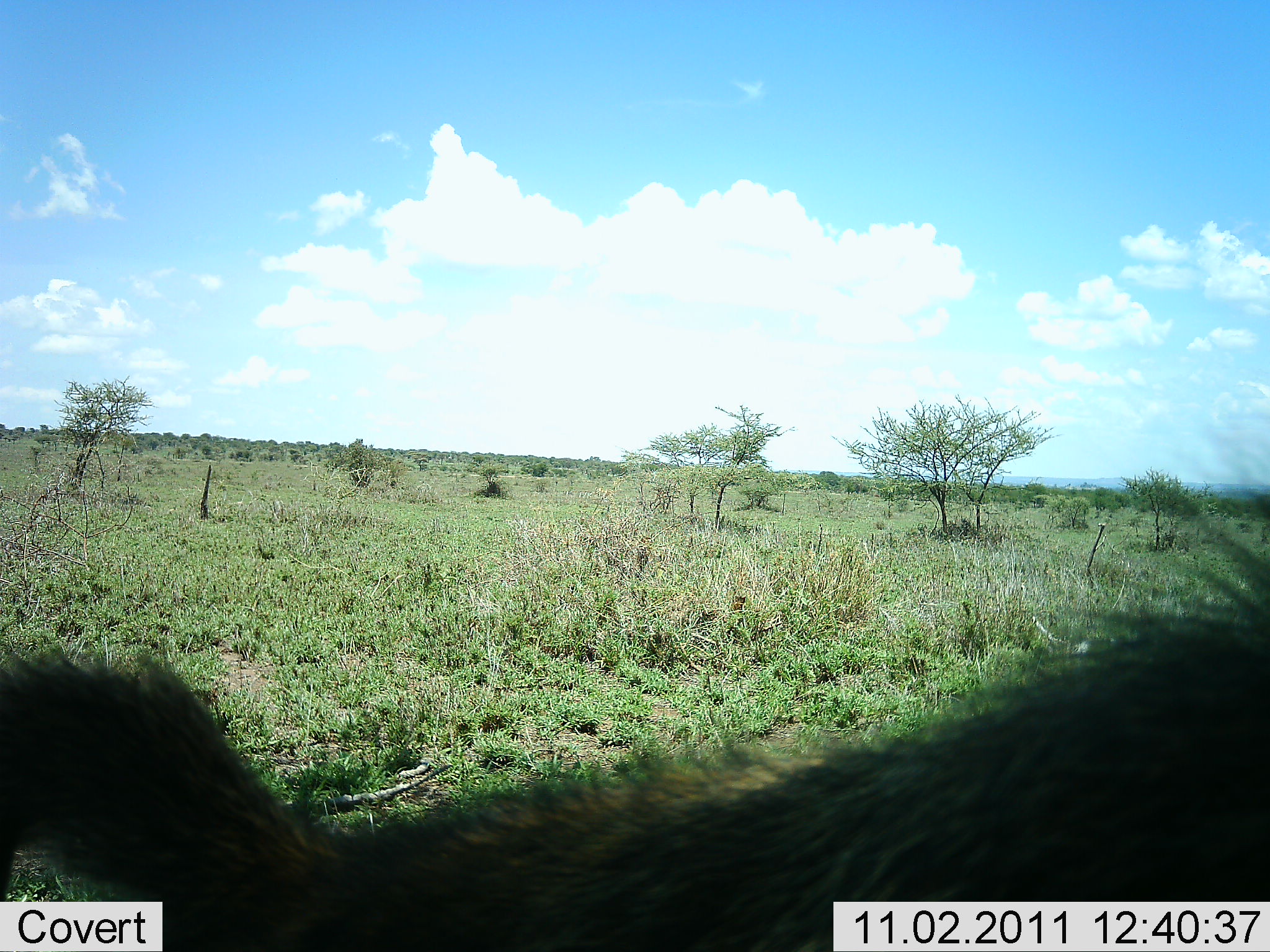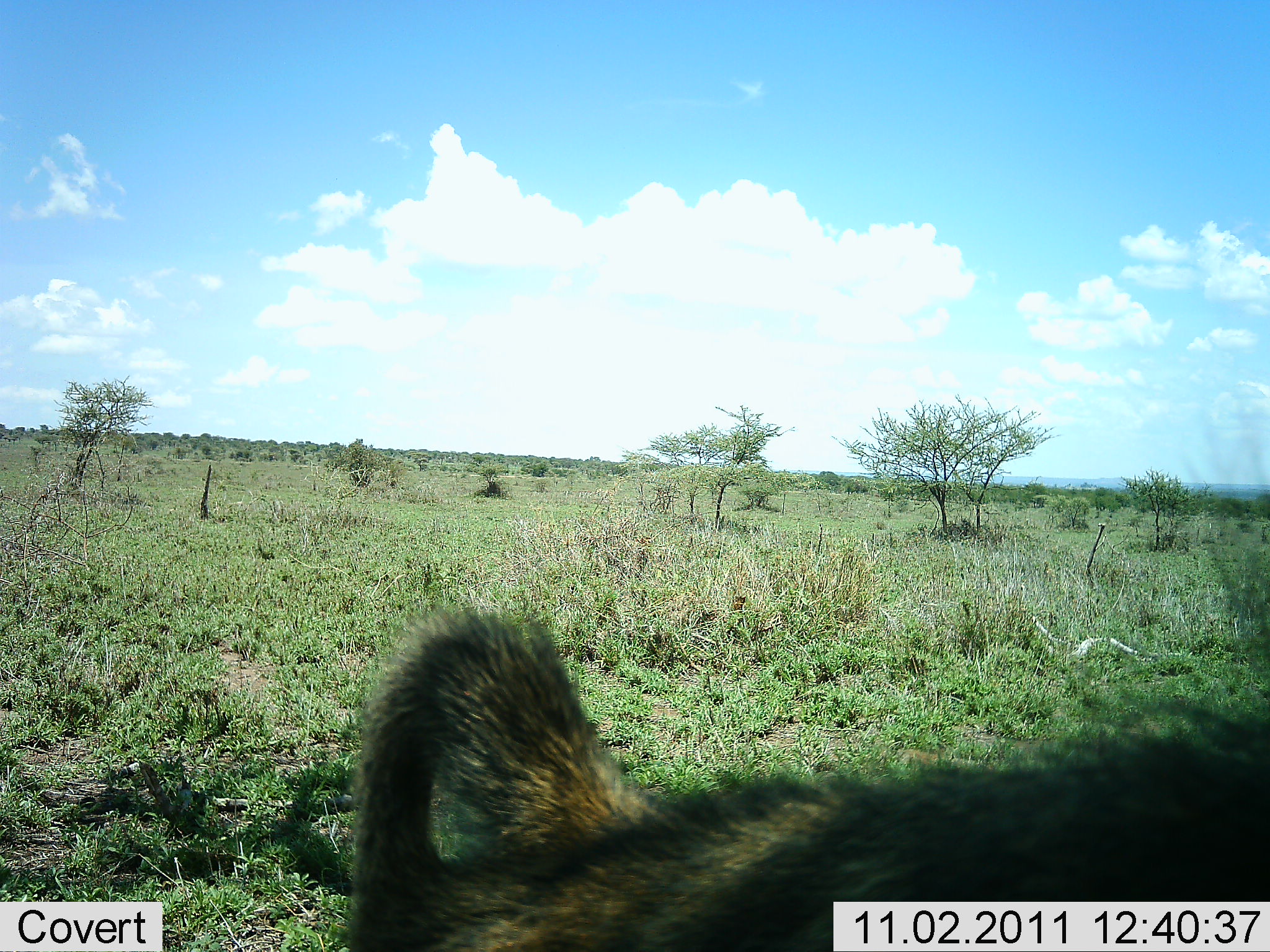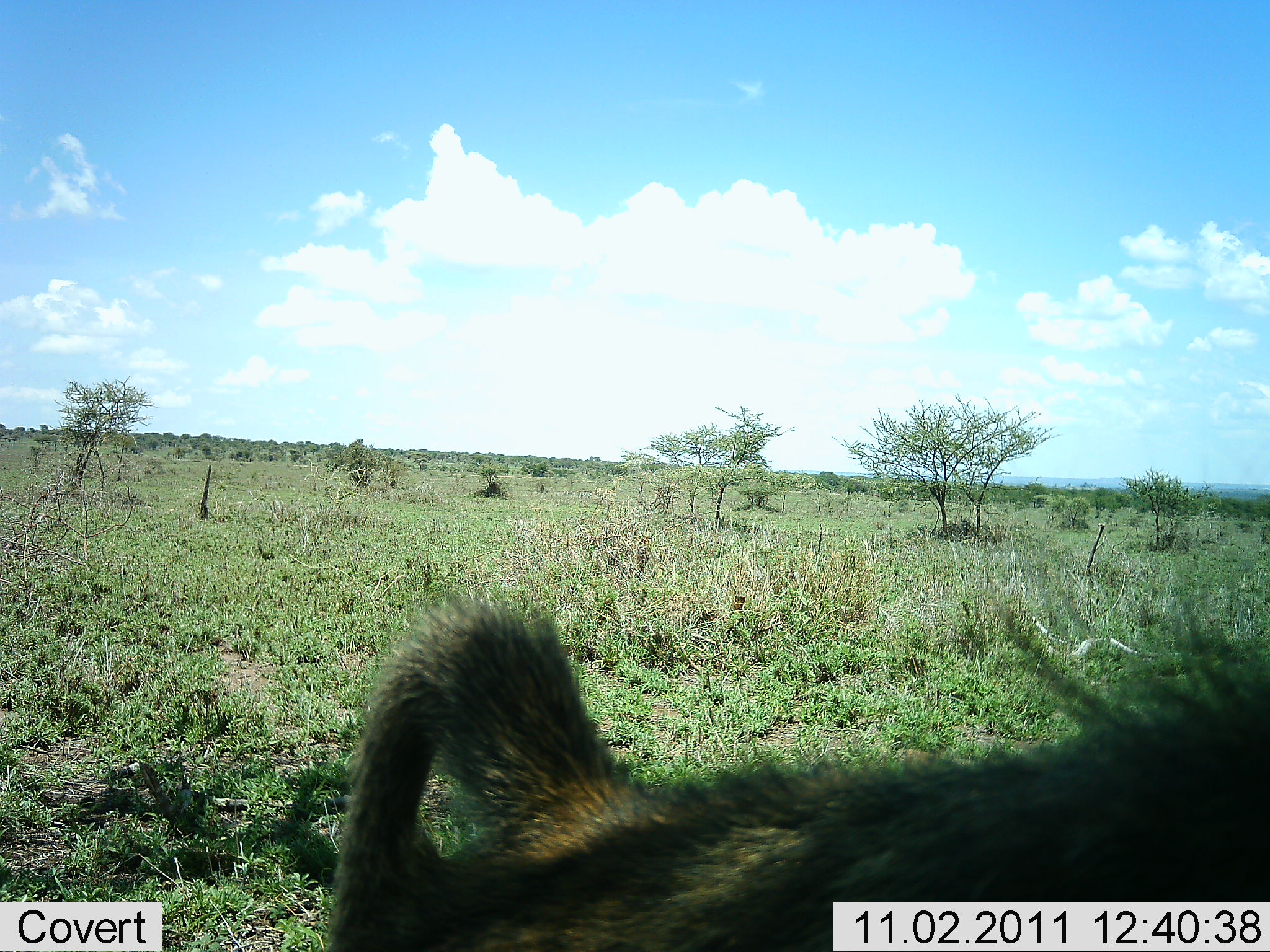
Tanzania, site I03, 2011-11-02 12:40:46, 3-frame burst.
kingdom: Animalia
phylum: Chordata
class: Mammalia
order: Primates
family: Cercopithecidae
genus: Papio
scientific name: Papio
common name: baboon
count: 1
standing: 27%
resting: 0%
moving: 64%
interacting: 9%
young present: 0%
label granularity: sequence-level